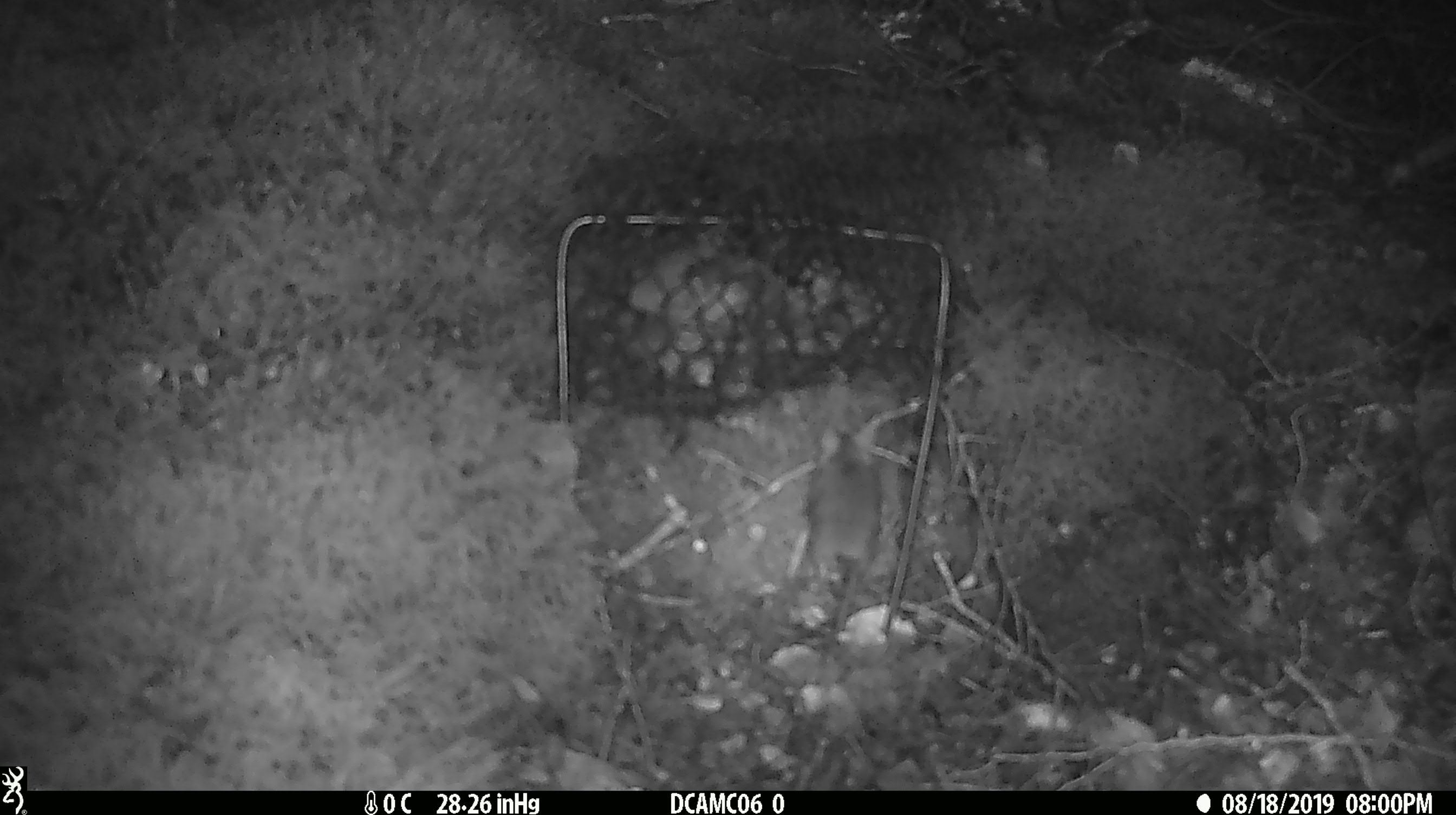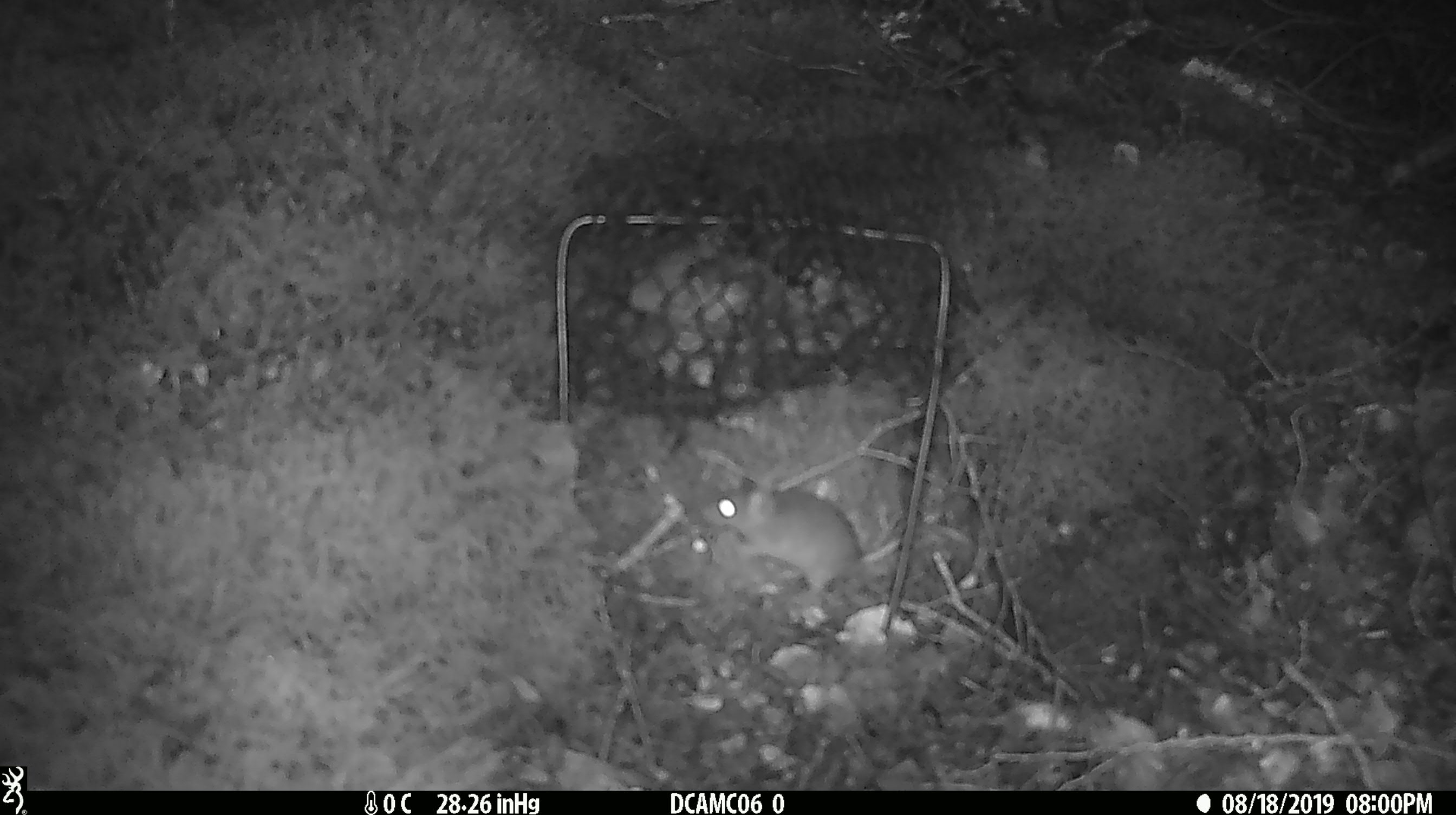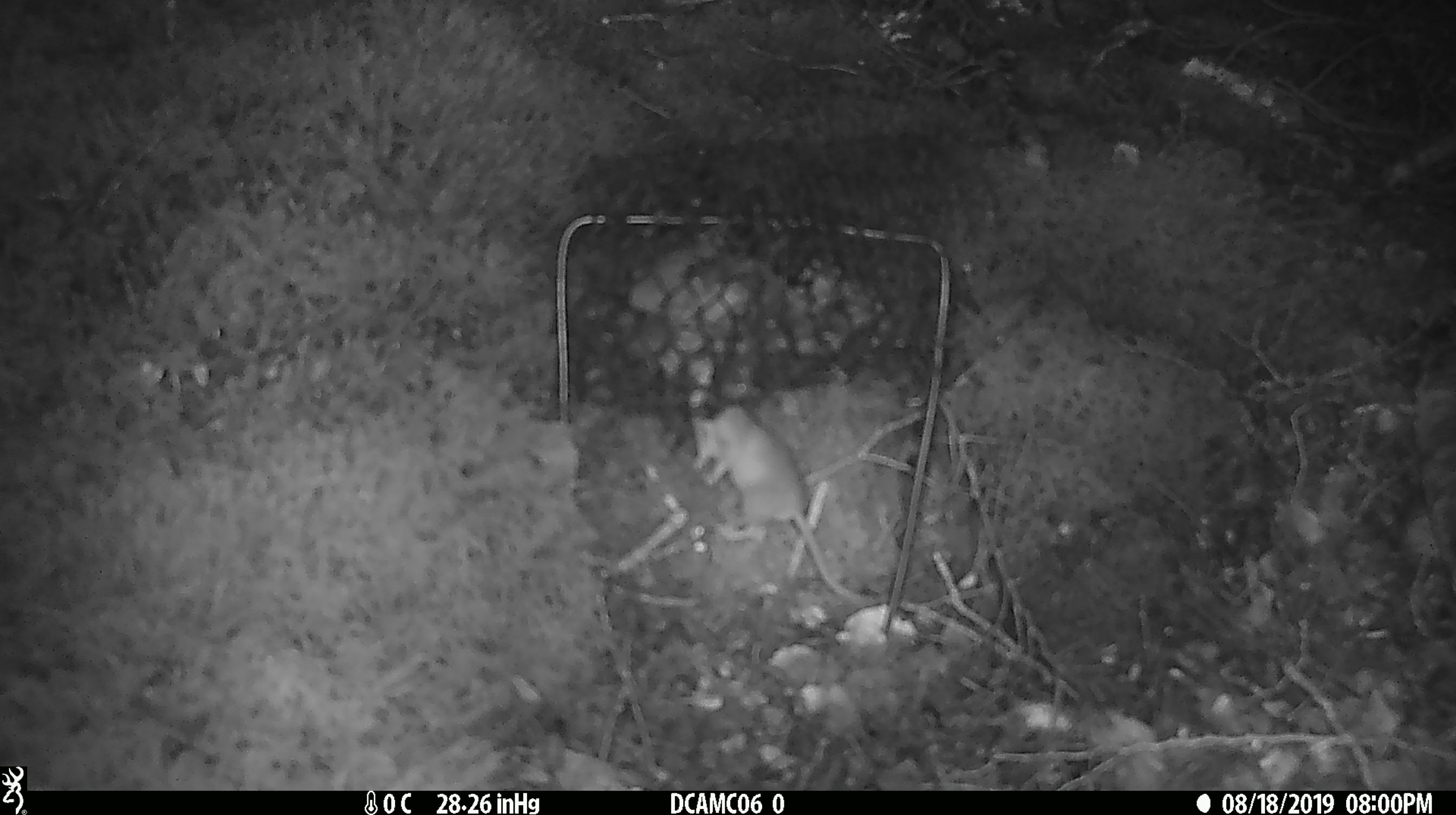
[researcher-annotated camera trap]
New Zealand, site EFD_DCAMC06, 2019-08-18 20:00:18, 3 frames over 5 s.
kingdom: Animalia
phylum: Chordata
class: Mammalia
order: Rodentia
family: Muridae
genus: Mus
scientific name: Mus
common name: mouse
Mouse (Mus).